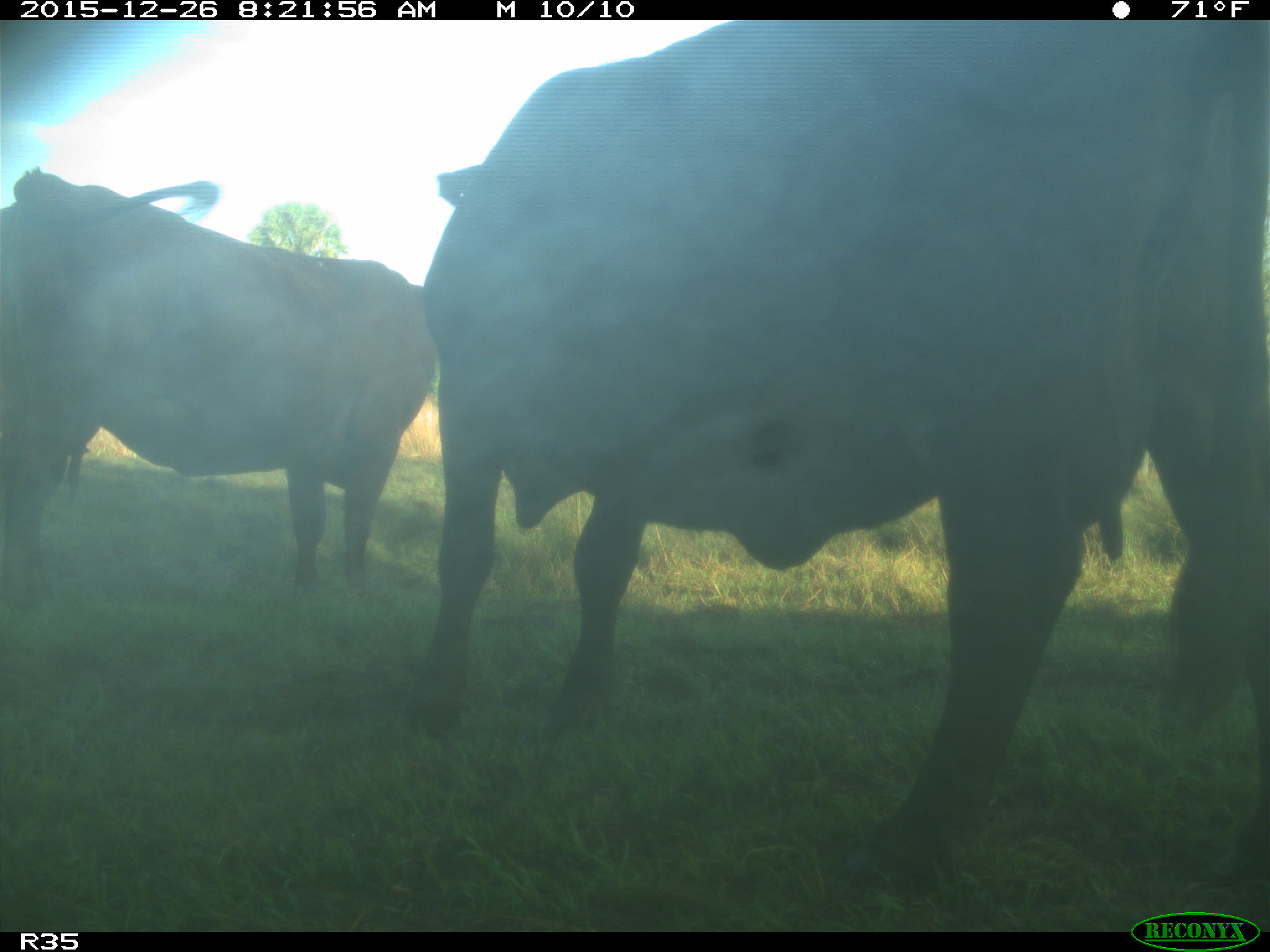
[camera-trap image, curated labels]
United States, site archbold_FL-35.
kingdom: Animalia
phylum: Chordata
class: Mammalia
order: Artiodactyla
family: Bovidae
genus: Bos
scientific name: Bos taurus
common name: domestic cow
Bos taurus (domestic cow).